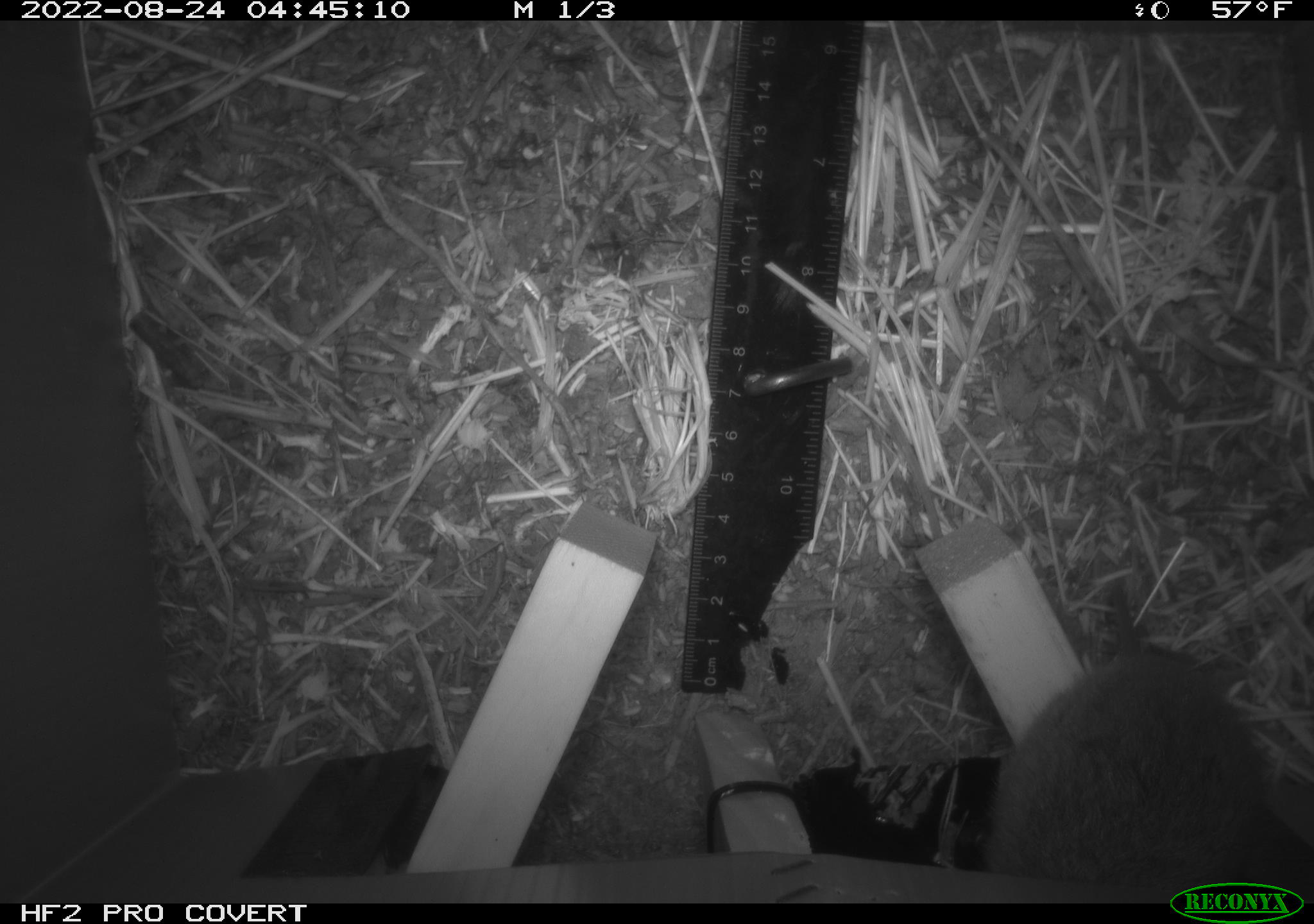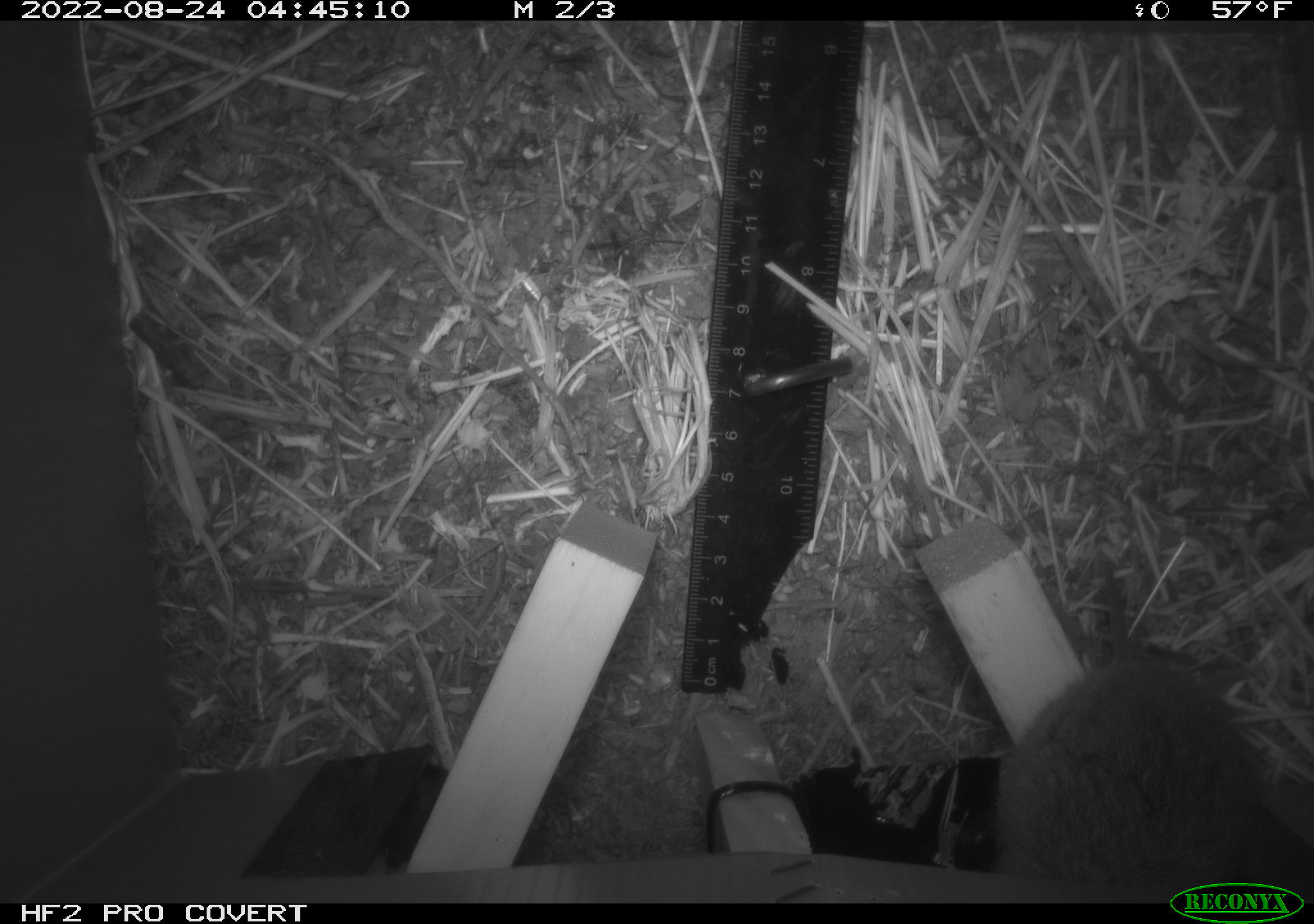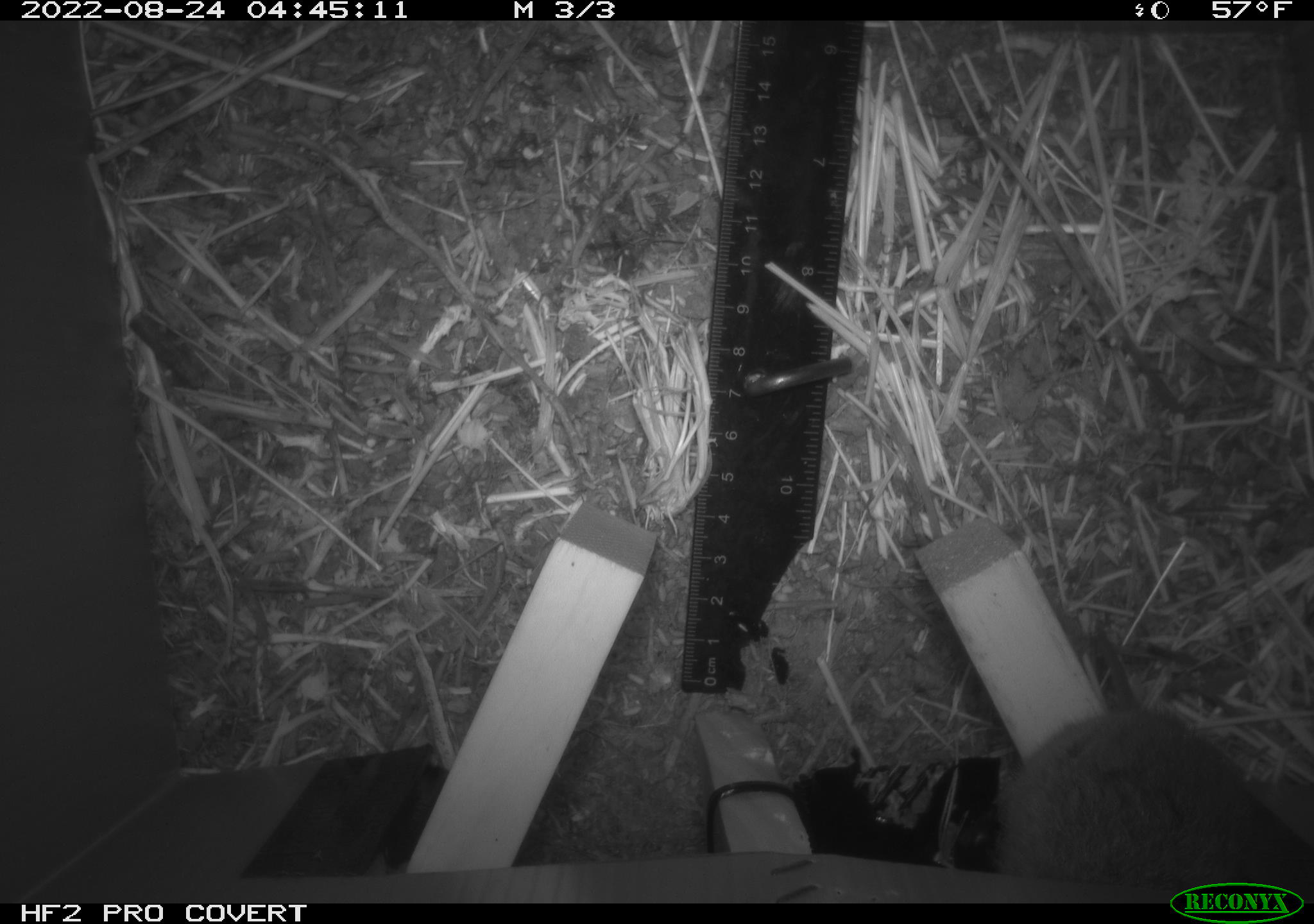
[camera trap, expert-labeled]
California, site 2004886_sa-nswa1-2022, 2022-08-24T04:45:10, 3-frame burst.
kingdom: Animalia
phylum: Chordata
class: Mammalia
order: Rodentia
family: Cricetidae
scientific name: Cricetidae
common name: hamsters, voles, lemmings, and allies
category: cricetidae family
Cricetidae family (hamsters, voles, lemmings, and allies) (Cricetidae).